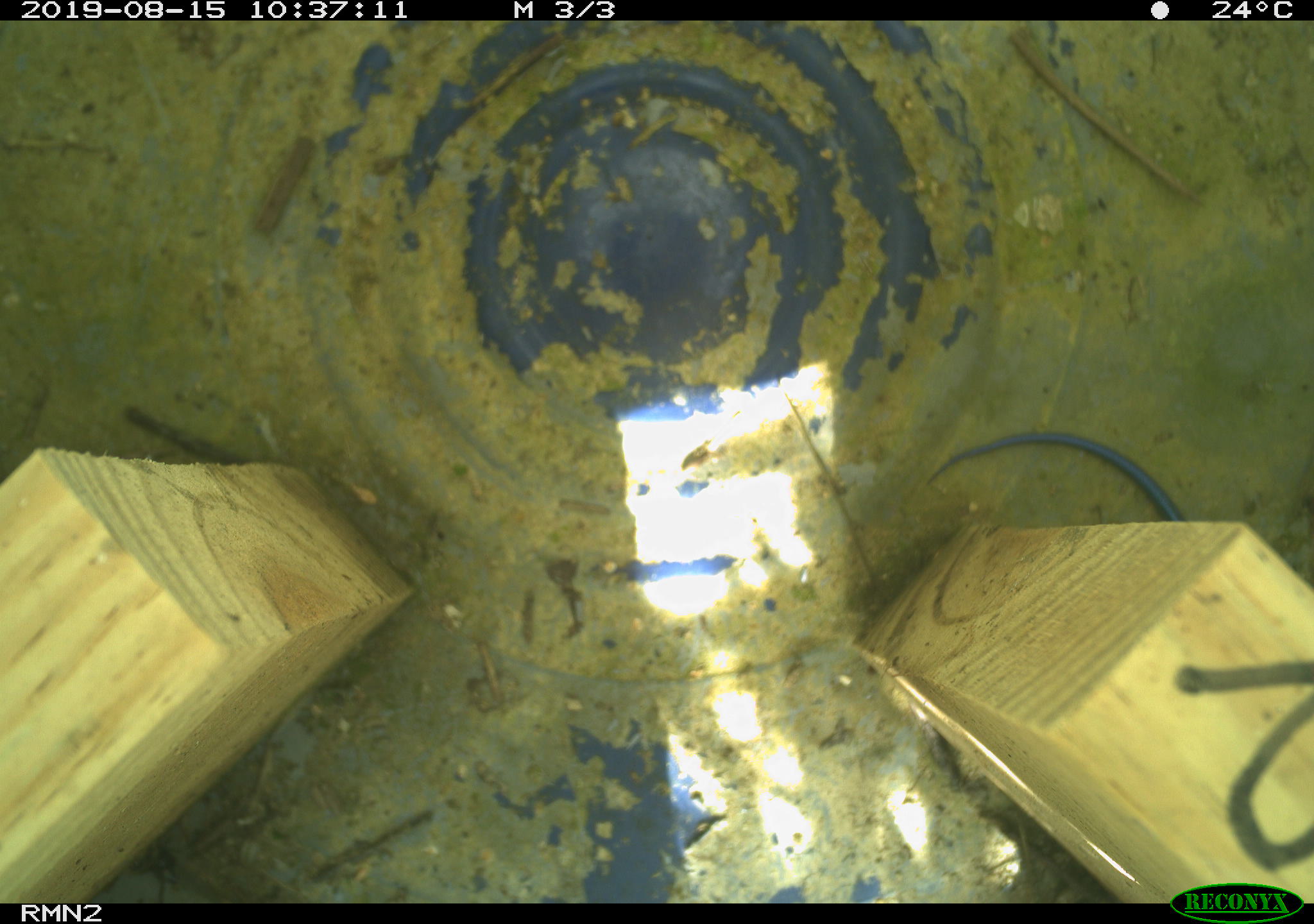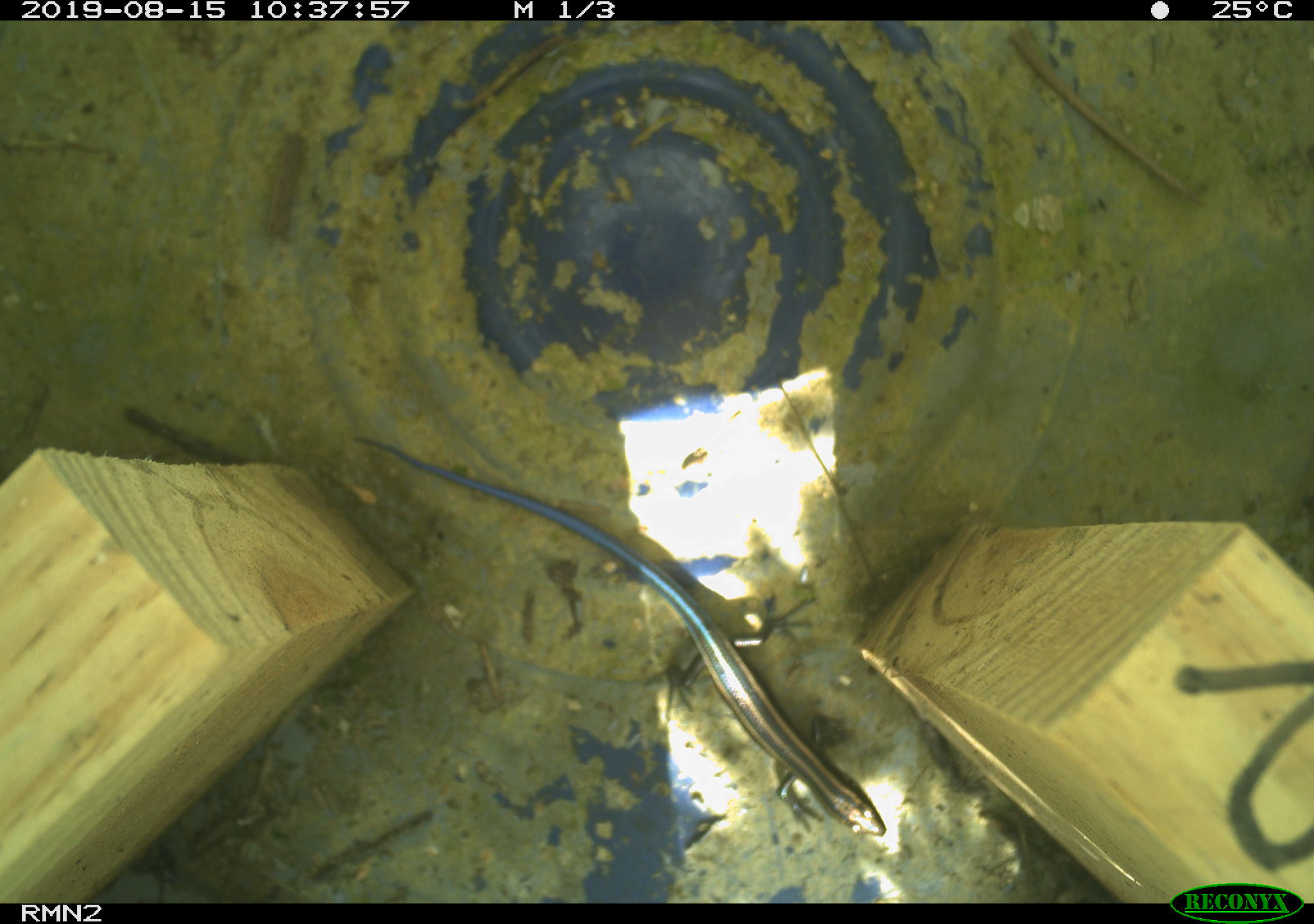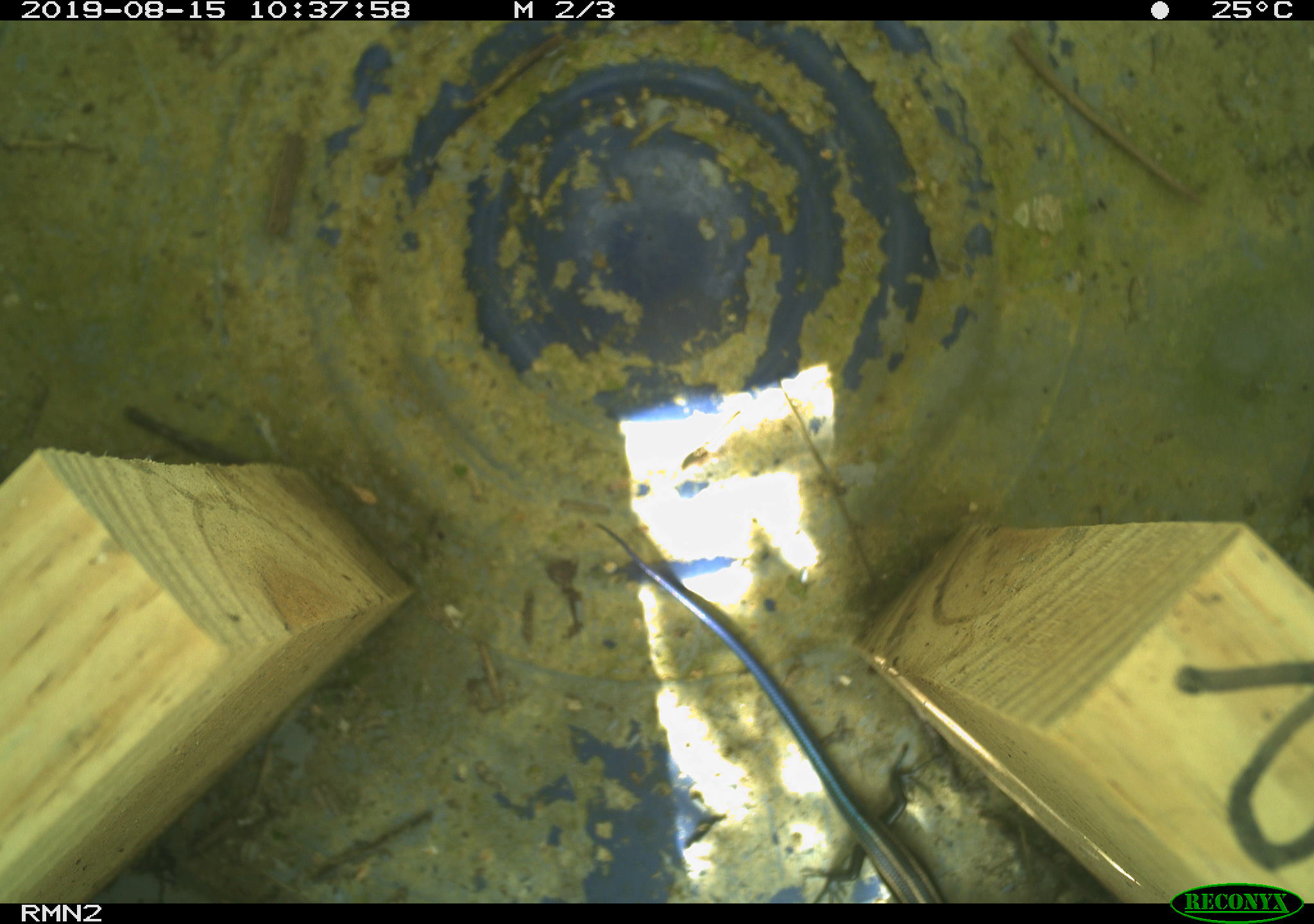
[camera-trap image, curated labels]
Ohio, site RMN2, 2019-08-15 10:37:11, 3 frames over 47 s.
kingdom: Animalia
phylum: Chordata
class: Reptilia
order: Squamata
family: Scincidae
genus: Plestiodon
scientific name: Plestiodon fasciatus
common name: common five-lined skink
Common five-lined skink (Plestiodon fasciatus).